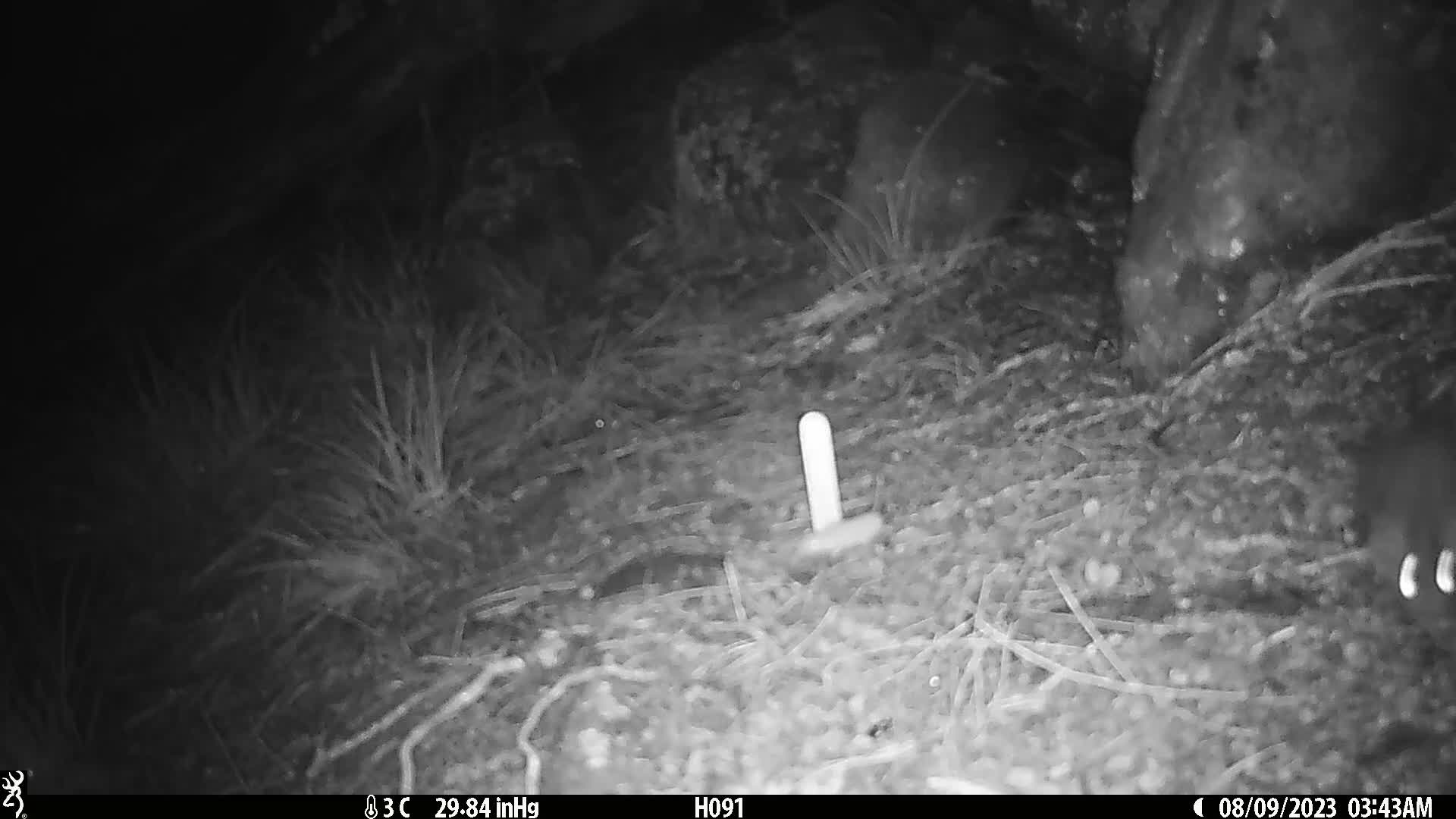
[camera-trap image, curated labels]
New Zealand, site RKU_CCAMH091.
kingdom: Animalia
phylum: Chordata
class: Mammalia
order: Rodentia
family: Muridae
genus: Rattus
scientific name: Rattus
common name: rat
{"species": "rat (Rattus)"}